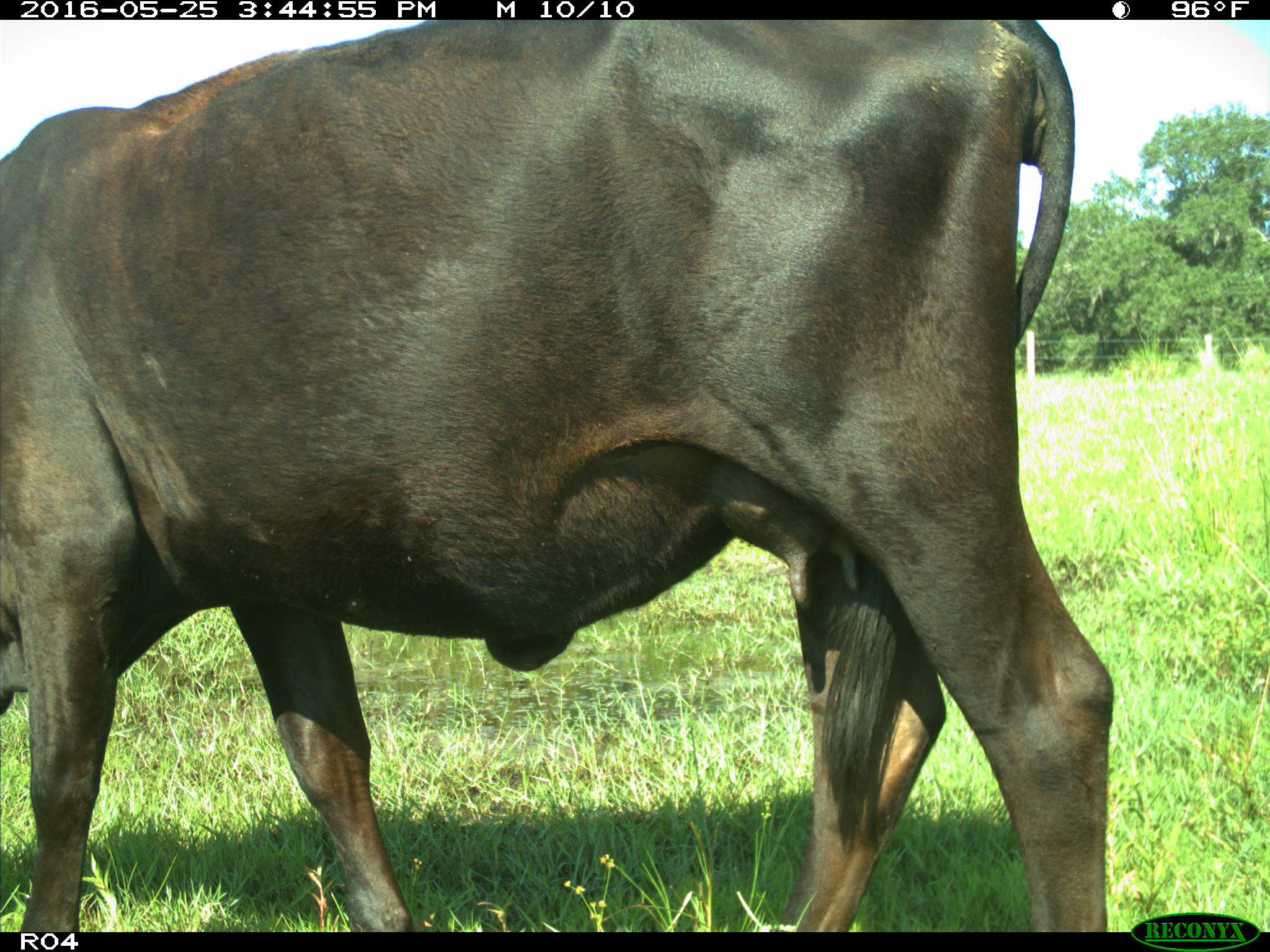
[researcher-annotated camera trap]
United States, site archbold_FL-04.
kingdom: Animalia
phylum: Chordata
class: Mammalia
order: Artiodactyla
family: Bovidae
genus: Bos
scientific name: Bos taurus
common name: domestic cow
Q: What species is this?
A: Bos taurus (domestic cow).